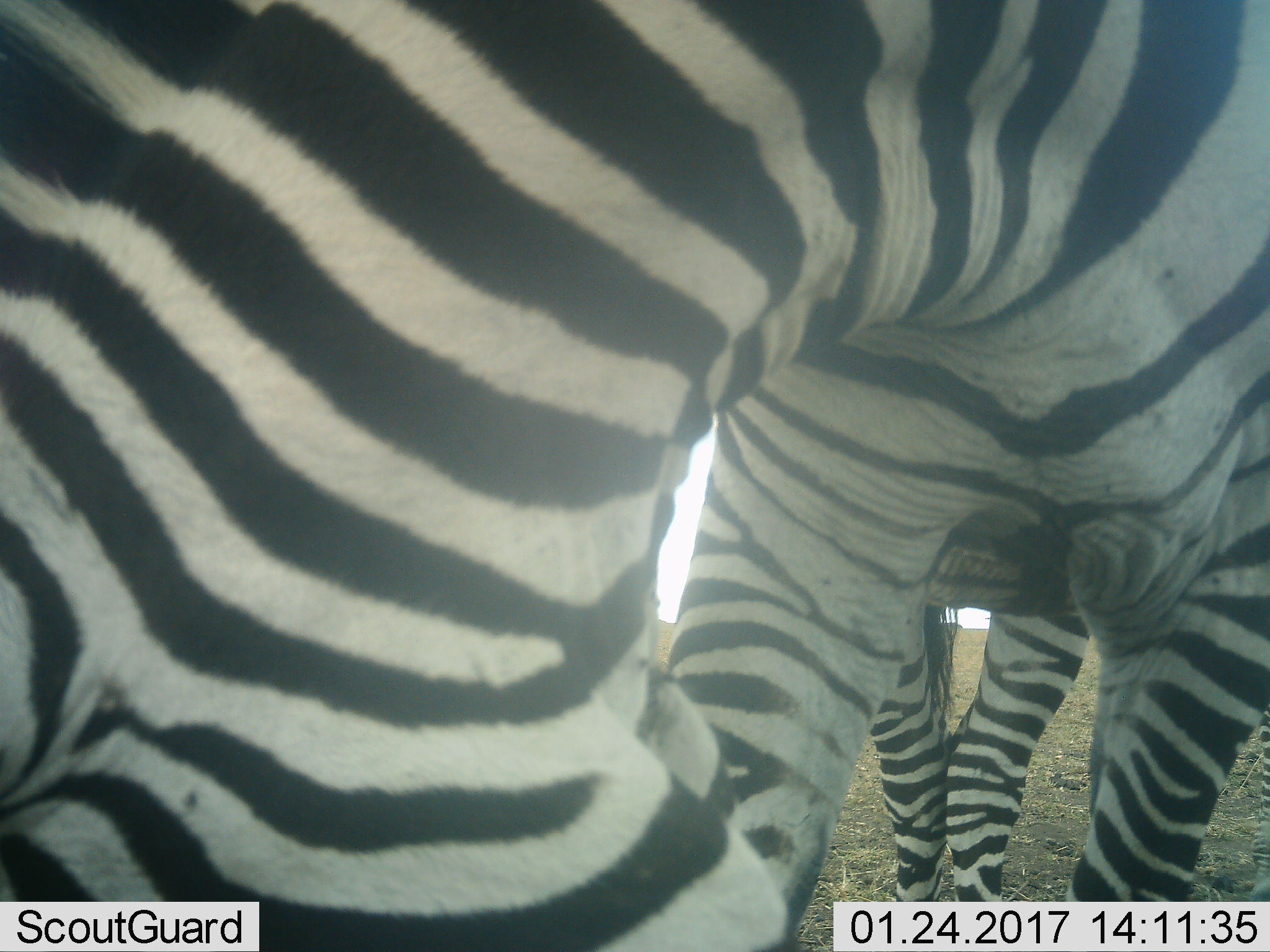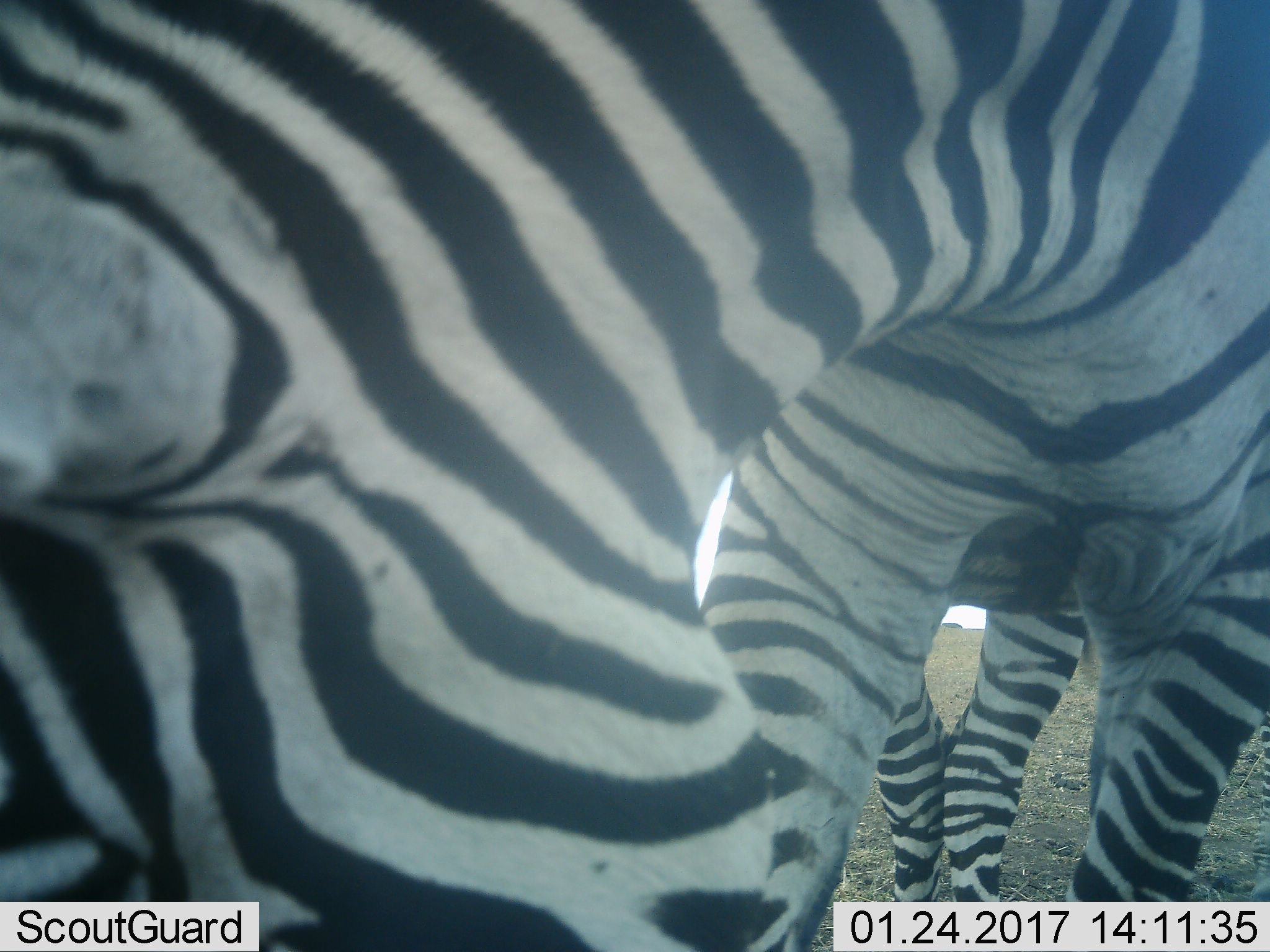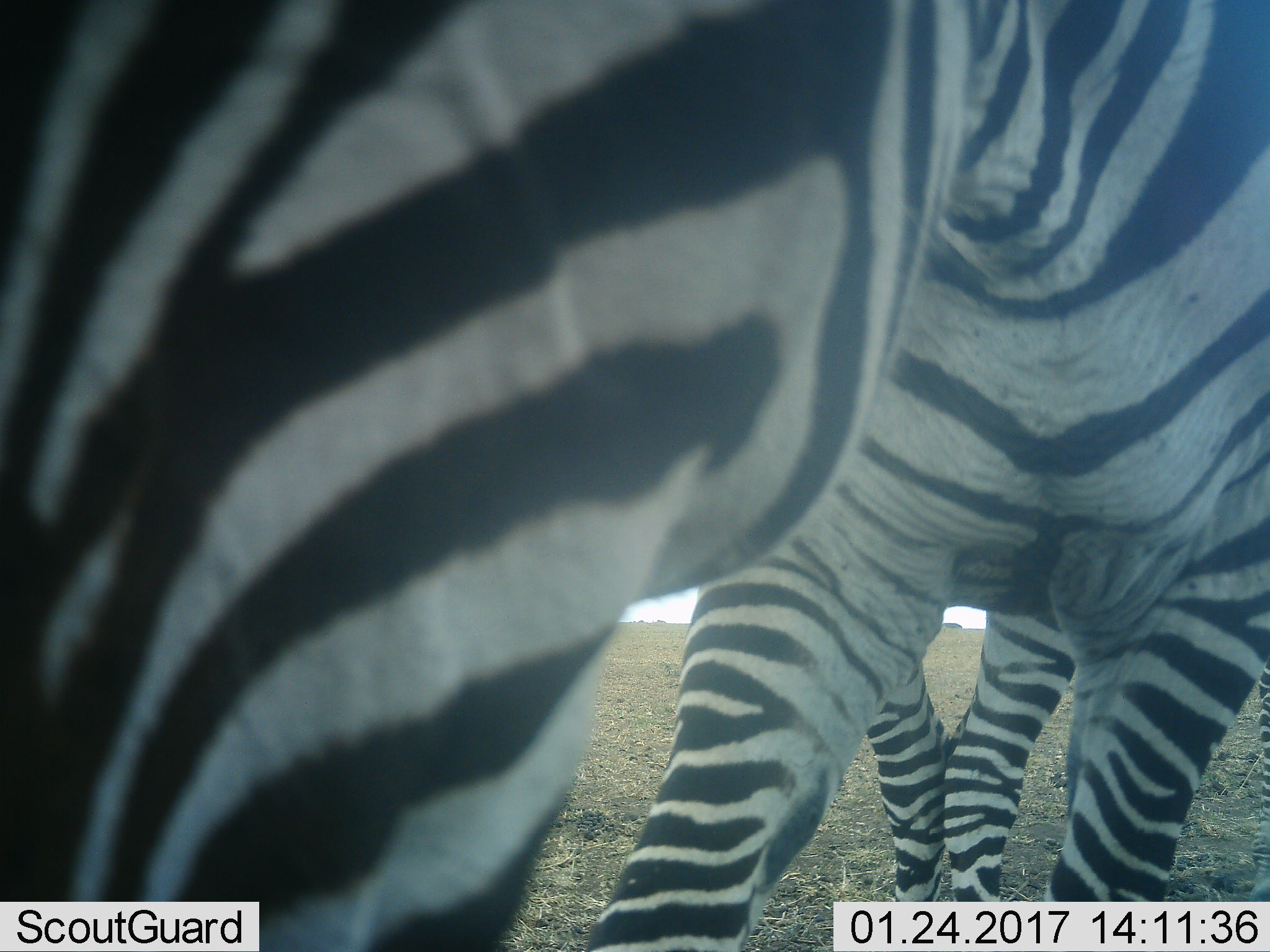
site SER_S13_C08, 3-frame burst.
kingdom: Animalia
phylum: Chordata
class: Mammalia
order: Perissodactyla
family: Equidae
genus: Equus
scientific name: Equus quagga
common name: plains zebra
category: zebraplains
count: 1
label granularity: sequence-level